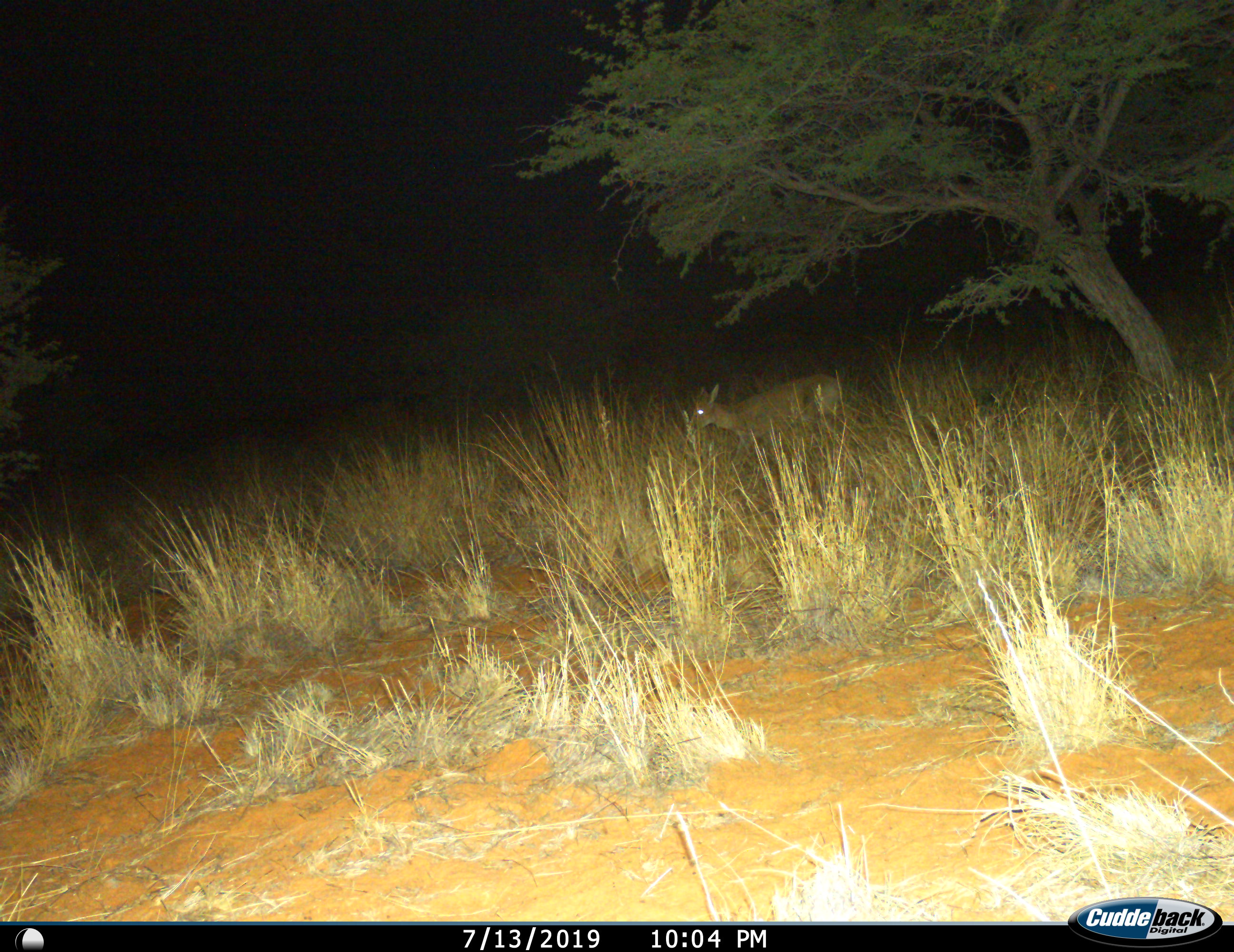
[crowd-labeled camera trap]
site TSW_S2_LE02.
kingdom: Animalia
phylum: Chordata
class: Mammalia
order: Artiodactyla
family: Bovidae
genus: Sylvicapra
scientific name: Sylvicapra grimmia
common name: common duiker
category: duikercommongrey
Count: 1.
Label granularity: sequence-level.